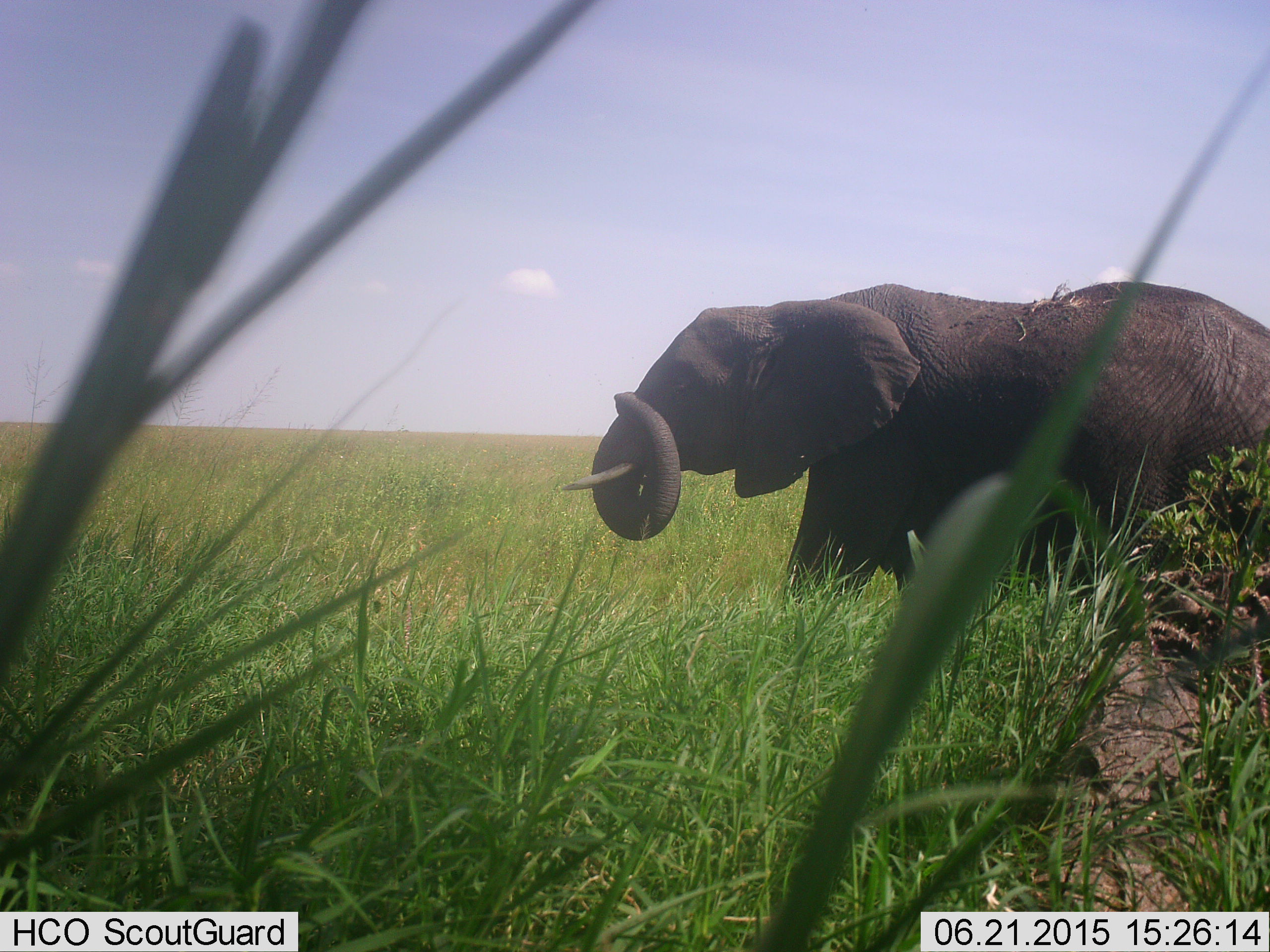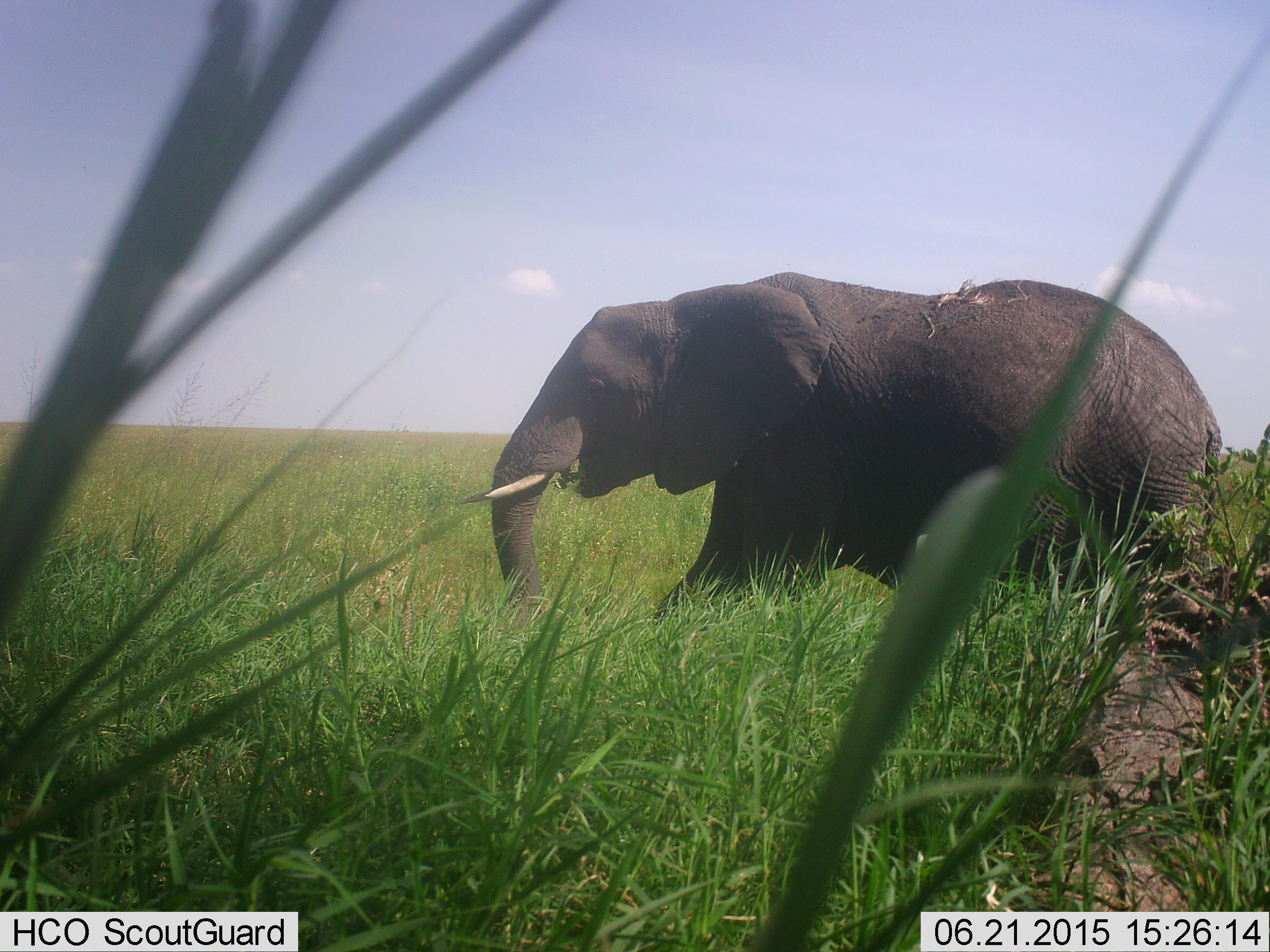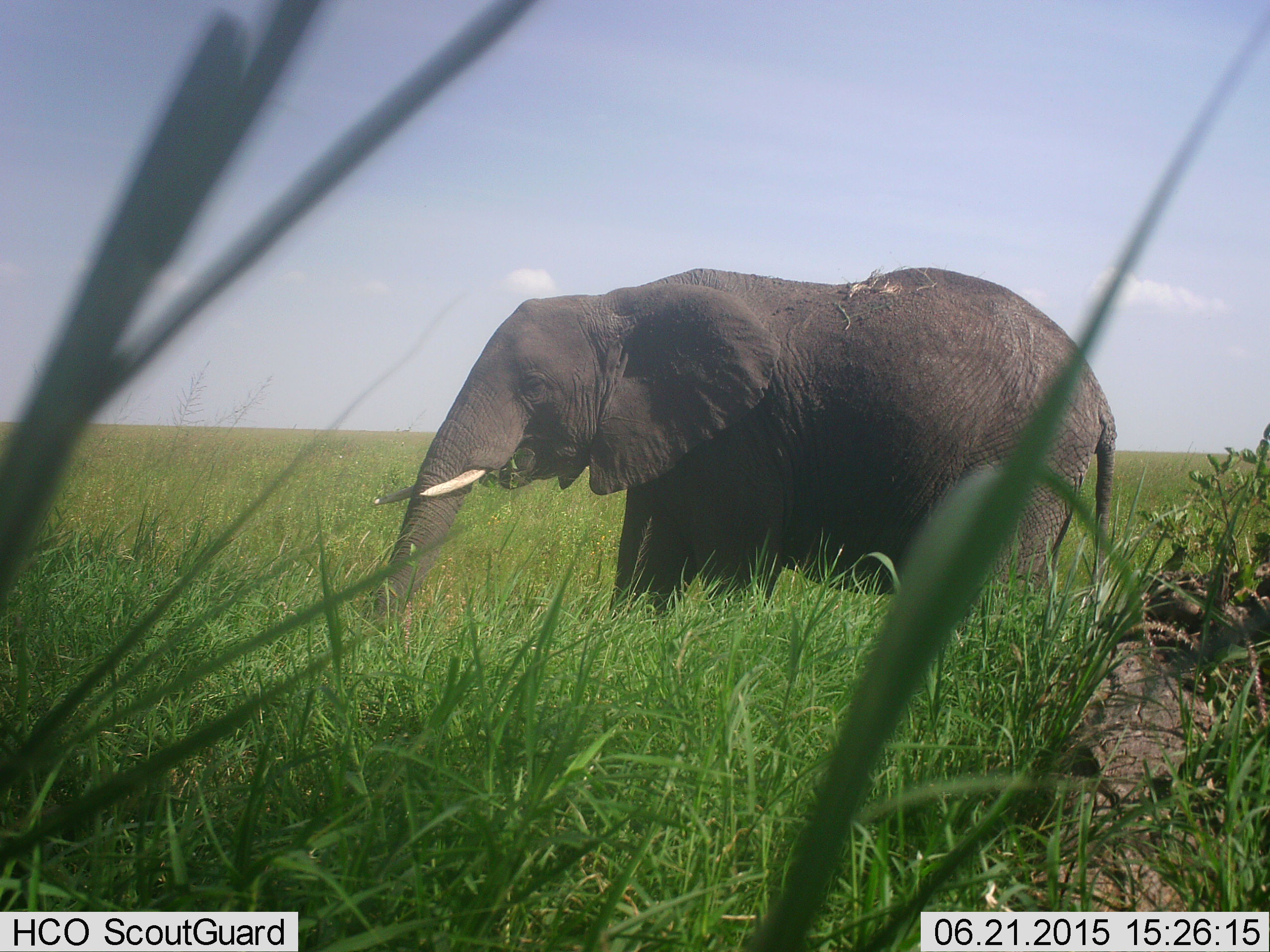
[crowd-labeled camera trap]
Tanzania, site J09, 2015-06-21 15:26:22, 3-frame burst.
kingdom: Animalia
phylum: Chordata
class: Mammalia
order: Proboscidea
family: Elephantidae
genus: Loxodonta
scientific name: Loxodonta africana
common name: african bush elephant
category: elephant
Elephant (african bush elephant) (Loxodonta africana), count 1. Behavior (volunteer vote fractions): standing 10%, resting 0%, moving 100%, interacting 0%. Young present (vote fraction): 0%. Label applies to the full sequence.